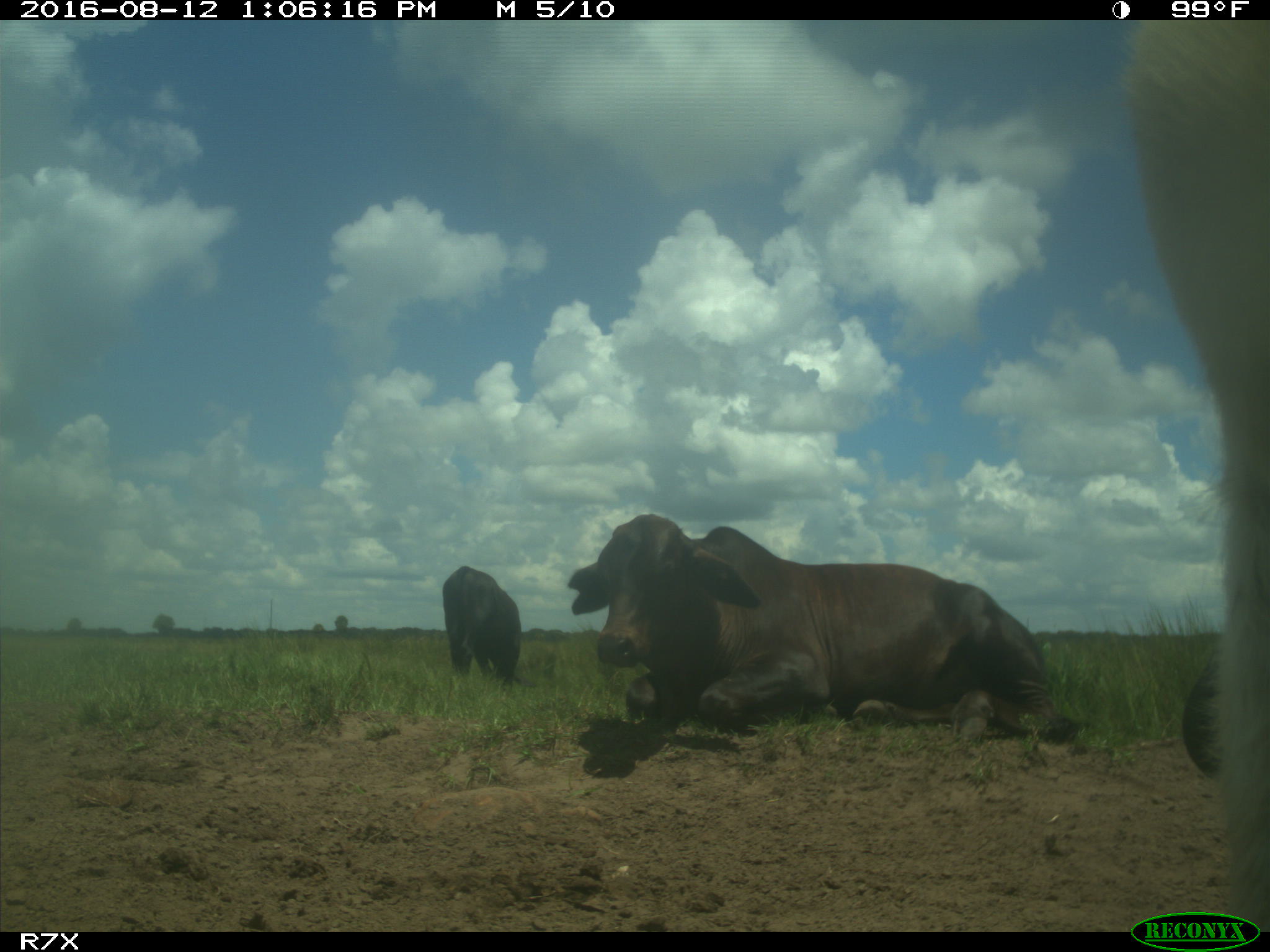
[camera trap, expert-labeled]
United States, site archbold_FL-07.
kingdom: Animalia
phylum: Chordata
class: Mammalia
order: Artiodactyla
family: Bovidae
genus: Bos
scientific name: Bos taurus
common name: domestic cow